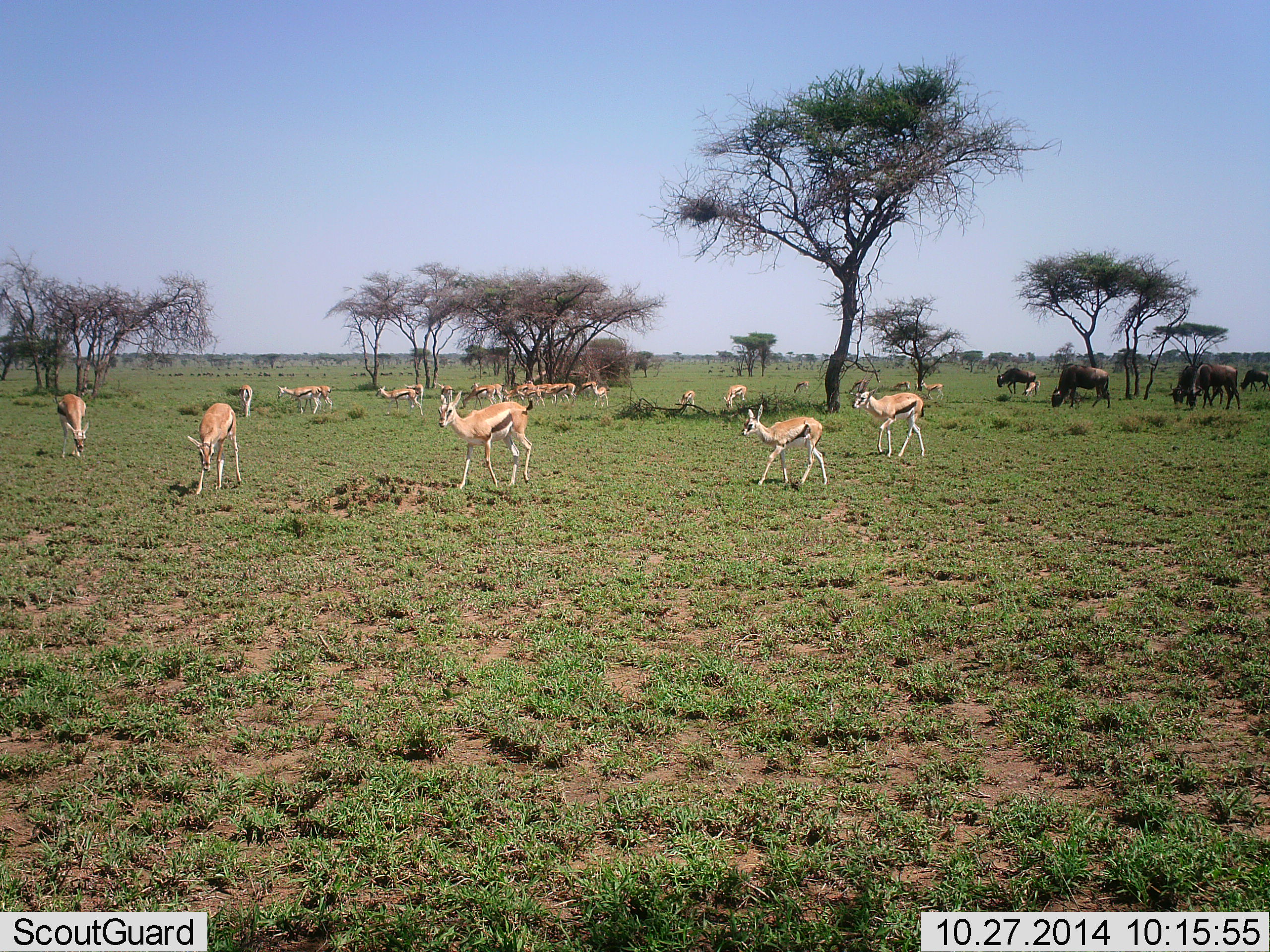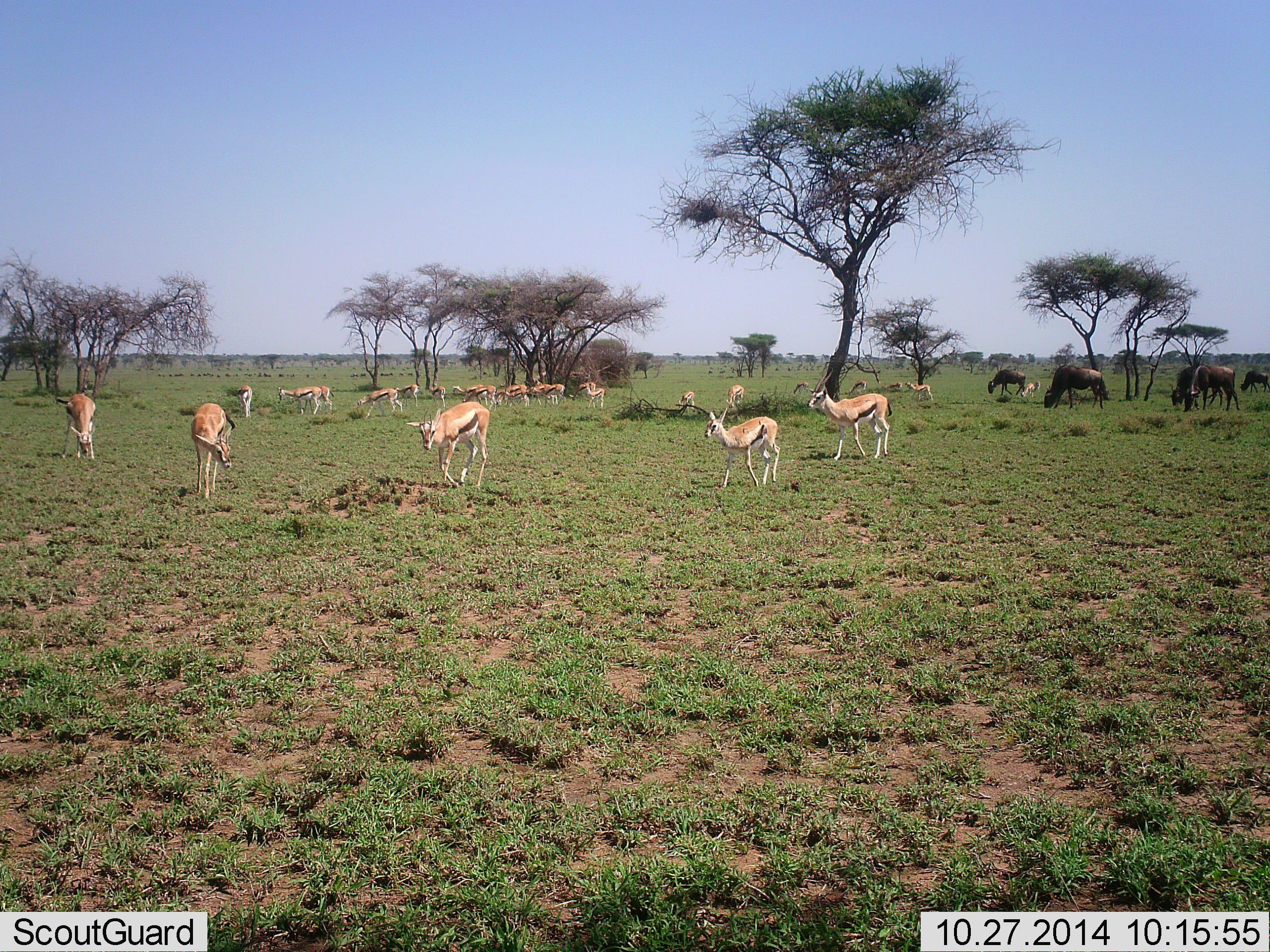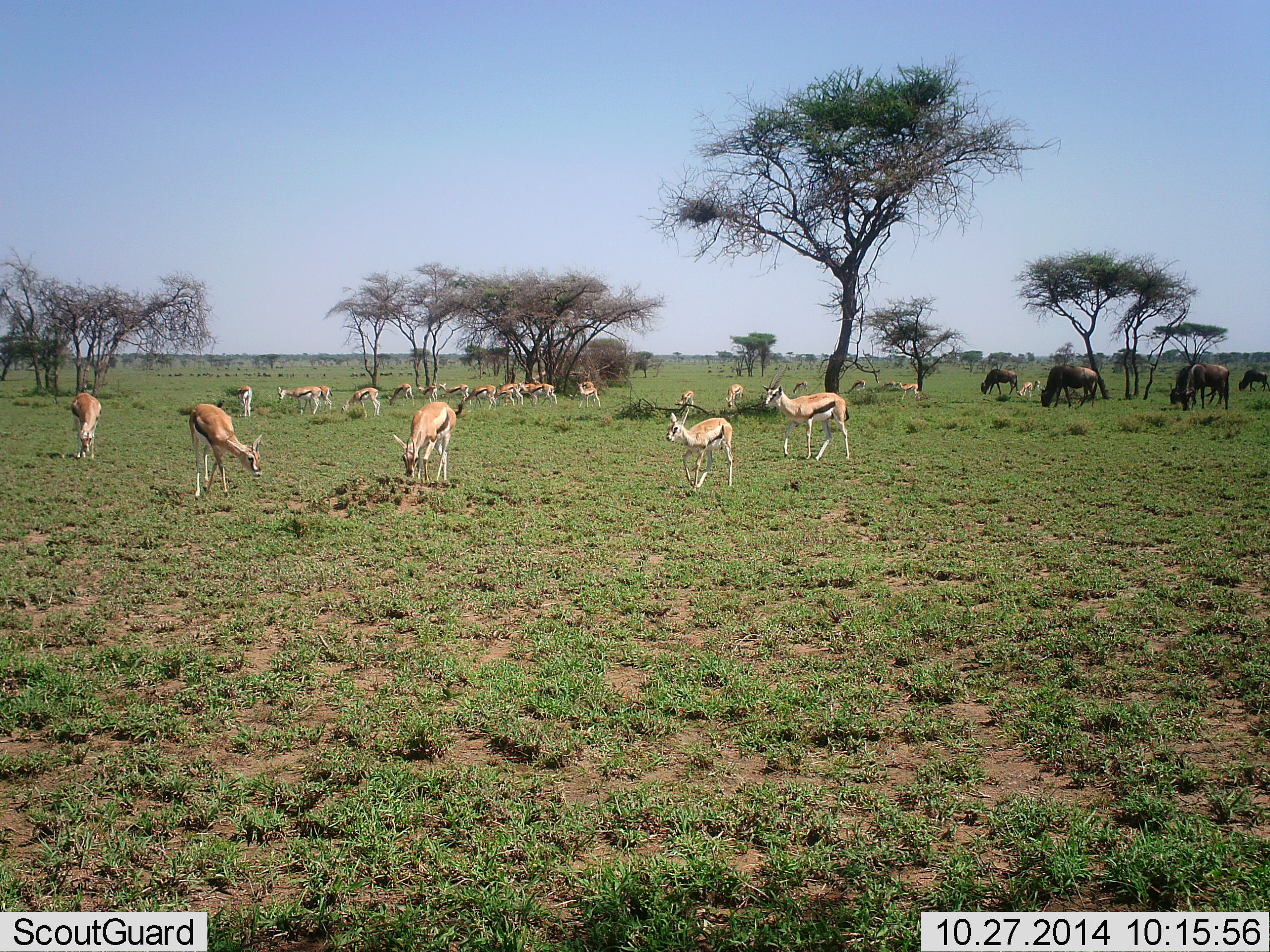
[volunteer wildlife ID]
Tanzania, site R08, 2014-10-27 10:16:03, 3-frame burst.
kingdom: Animalia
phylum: Chordata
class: Mammalia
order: Artiodactyla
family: Bovidae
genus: Eudorcas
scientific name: Eudorcas thomsonii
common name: thomson's gazelle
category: gazellethomsons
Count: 11-50.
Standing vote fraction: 36%.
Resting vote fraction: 0%.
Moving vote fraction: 73%.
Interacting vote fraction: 0%.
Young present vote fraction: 9%.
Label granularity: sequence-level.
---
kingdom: Animalia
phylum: Chordata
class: Mammalia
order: Artiodactyla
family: Bovidae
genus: Connochaetes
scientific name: Connochaetes taurinus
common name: blue wildebeest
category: wildebeest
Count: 5.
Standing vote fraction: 10%.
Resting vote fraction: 0%.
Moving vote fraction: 0%.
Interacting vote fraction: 0%.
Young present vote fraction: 0%.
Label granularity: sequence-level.